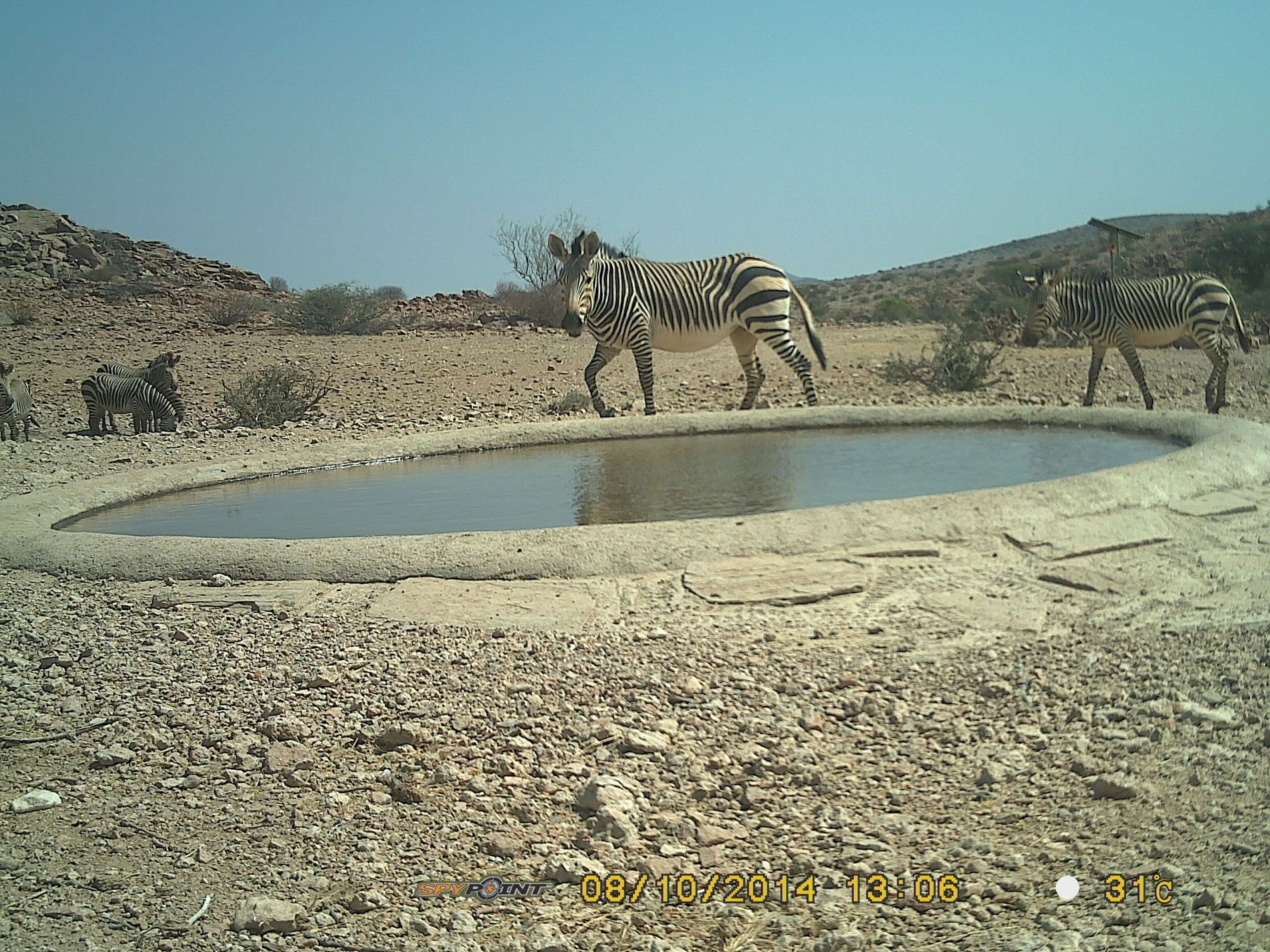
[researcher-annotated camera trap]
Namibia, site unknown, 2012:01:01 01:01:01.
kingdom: Animalia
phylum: Chordata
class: Mammalia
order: Perissodactyla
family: Equidae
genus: Equus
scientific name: Equus zebra hartmannae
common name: hartmann's mountain zebra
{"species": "Equus zebra hartmannae (hartmann's mountain zebra)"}